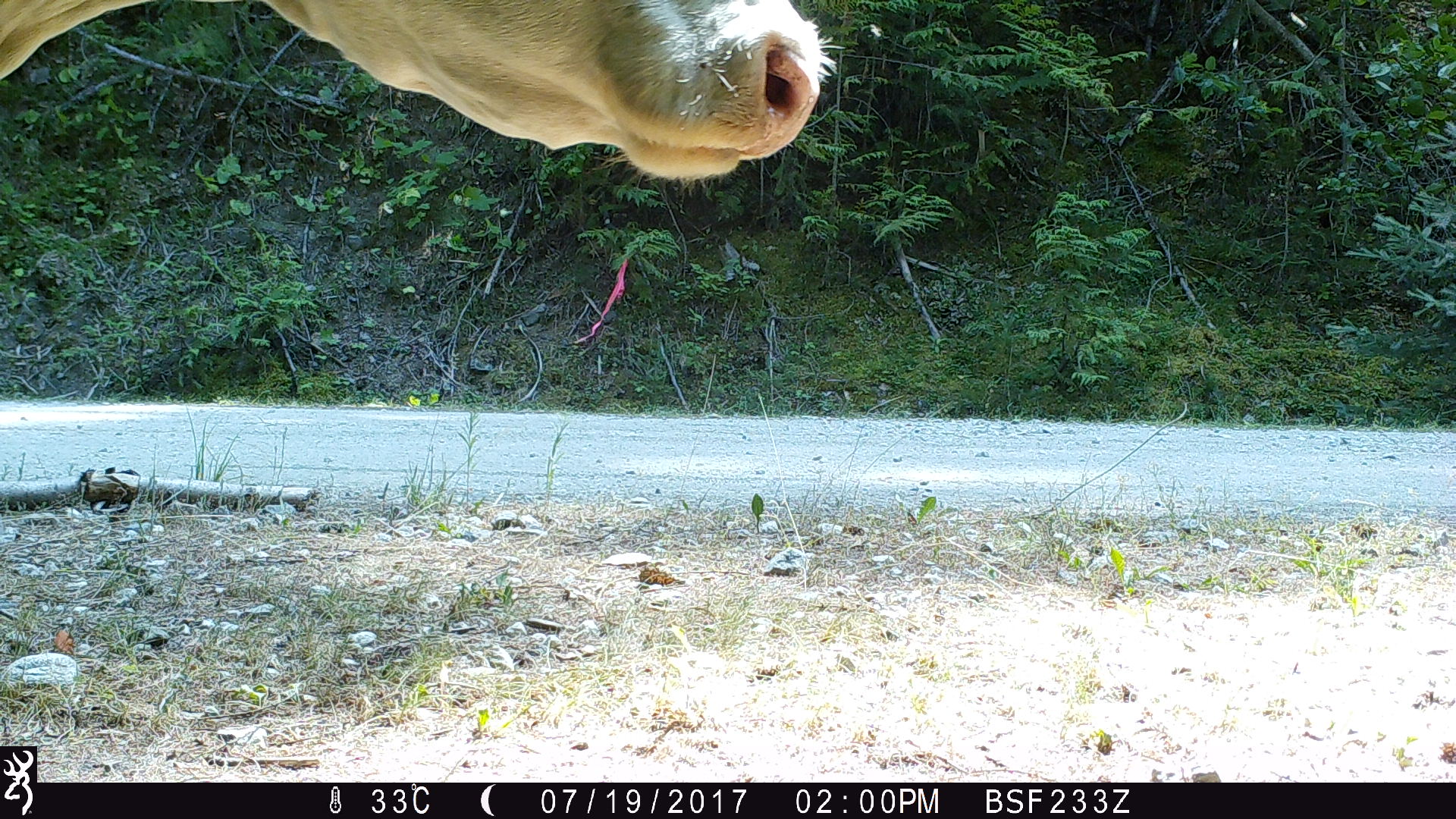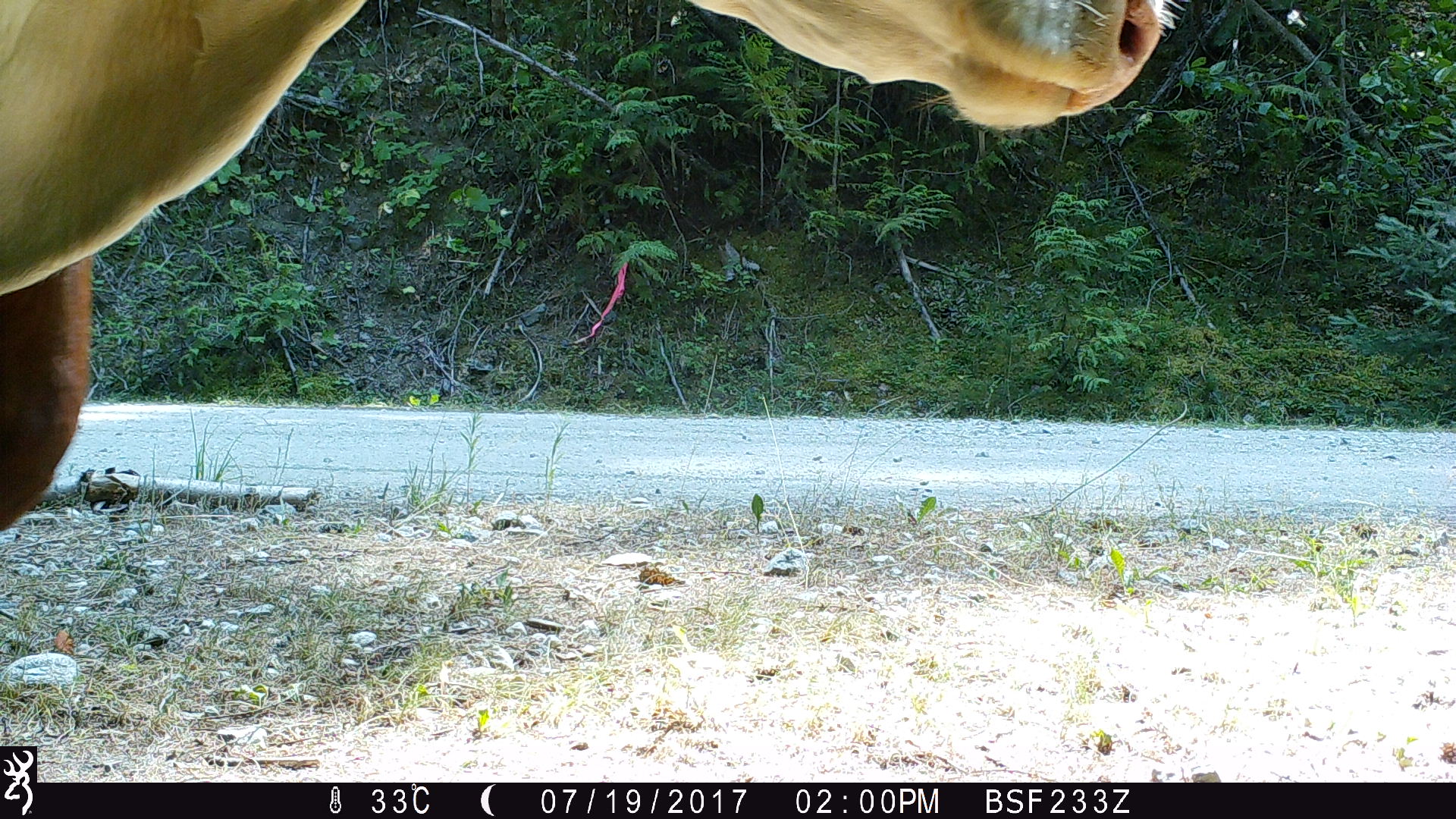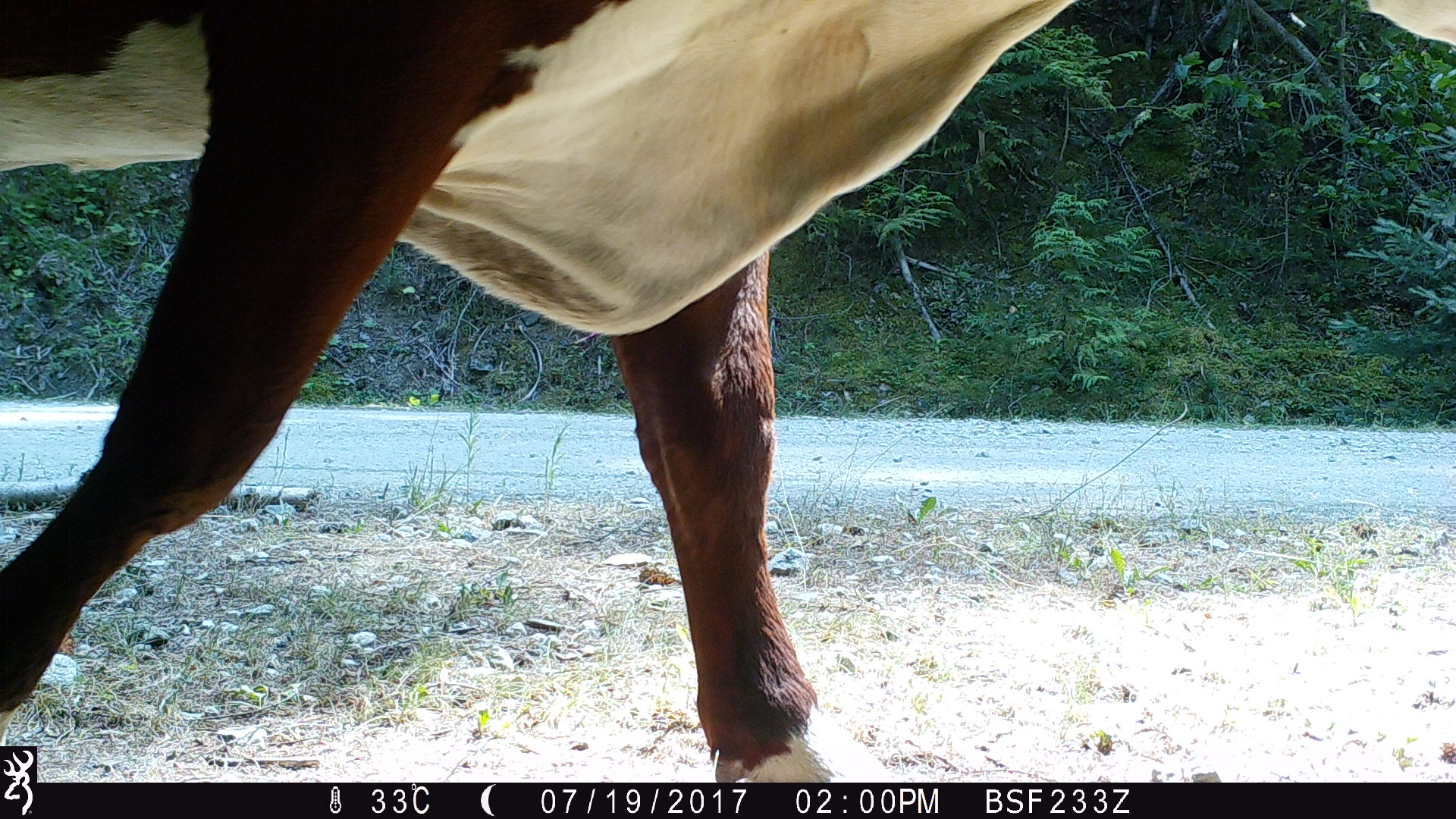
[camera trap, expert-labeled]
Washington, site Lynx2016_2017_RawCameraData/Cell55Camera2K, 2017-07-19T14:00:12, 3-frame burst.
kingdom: Animalia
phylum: Chordata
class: Mammalia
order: Artiodactyla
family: Bovidae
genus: Bos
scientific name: Bos taurus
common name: domestic cattle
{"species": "domestic cattle (Bos taurus)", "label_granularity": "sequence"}